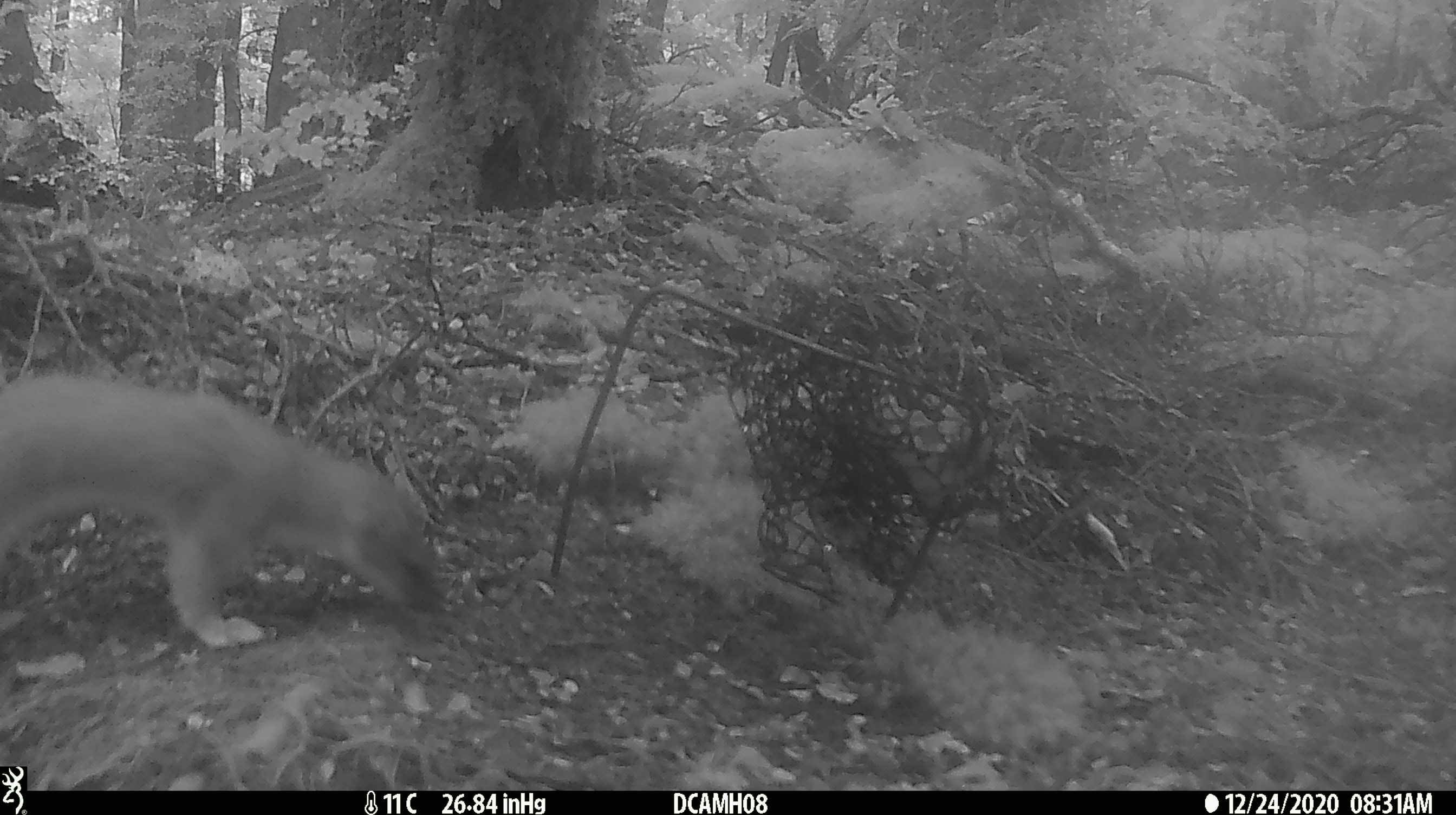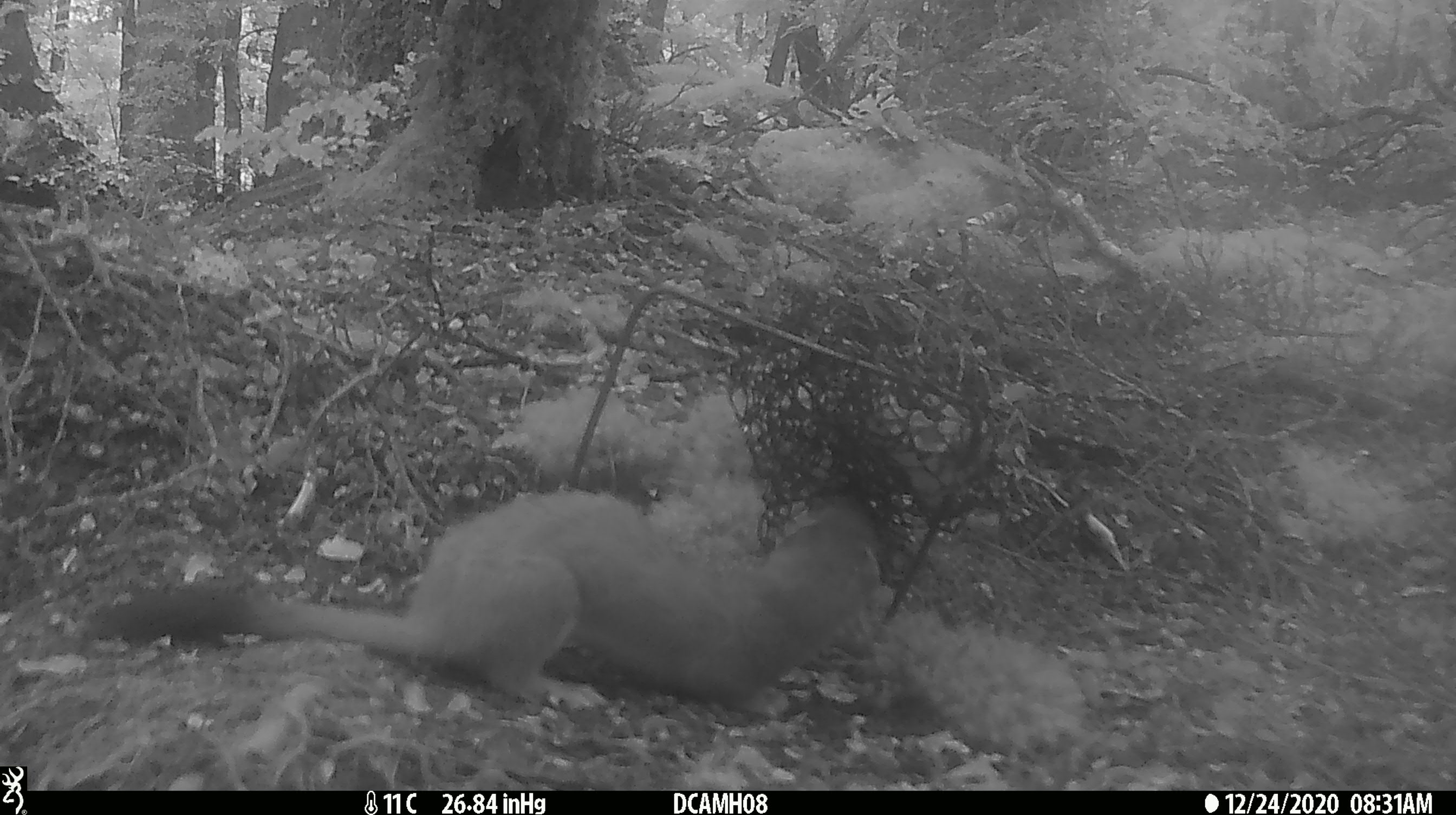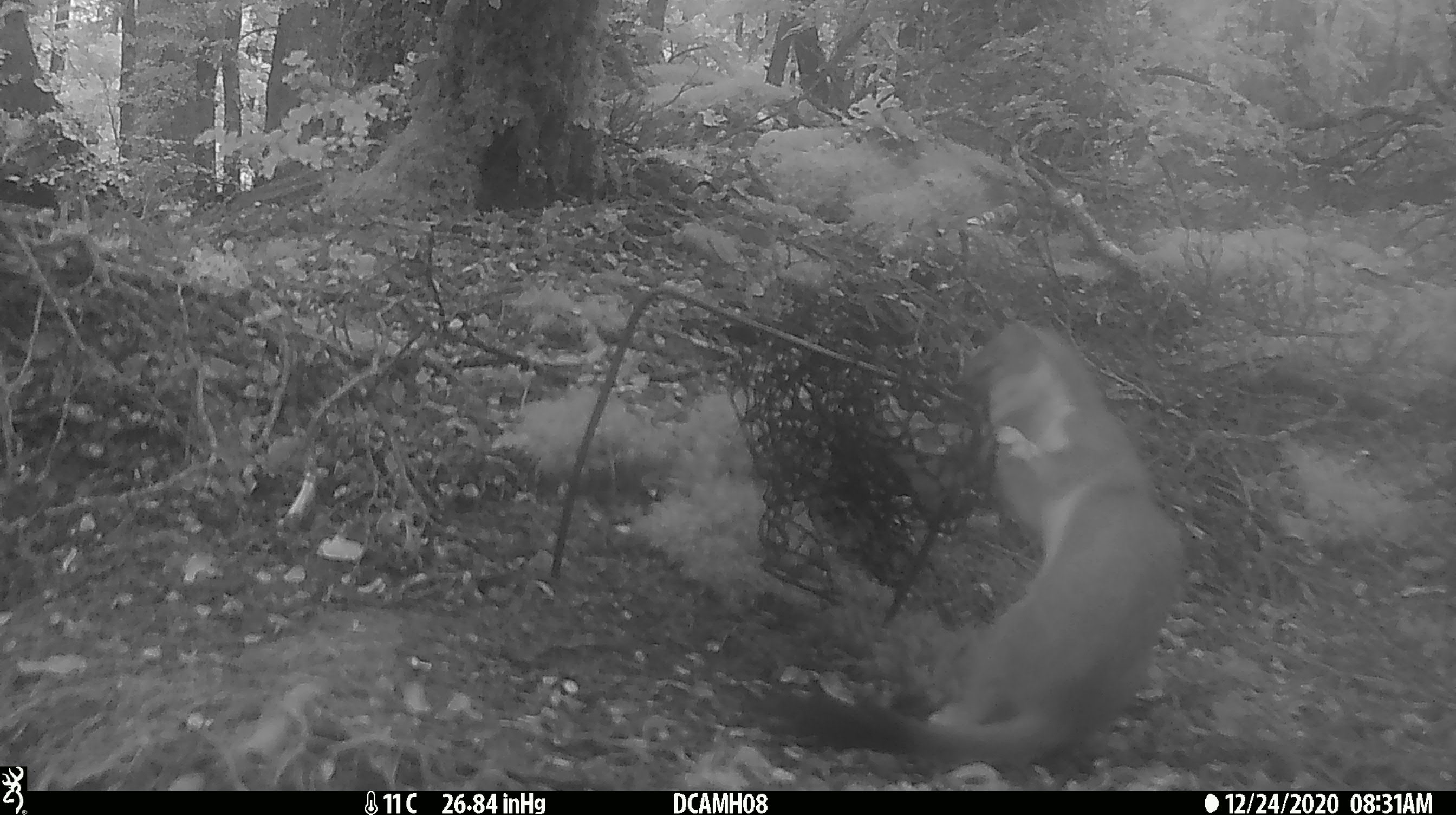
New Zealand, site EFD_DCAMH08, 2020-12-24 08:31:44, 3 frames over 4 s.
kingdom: Animalia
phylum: Chordata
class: Mammalia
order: Carnivora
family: Mustelidae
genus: Mustela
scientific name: Mustela erminea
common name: stoat